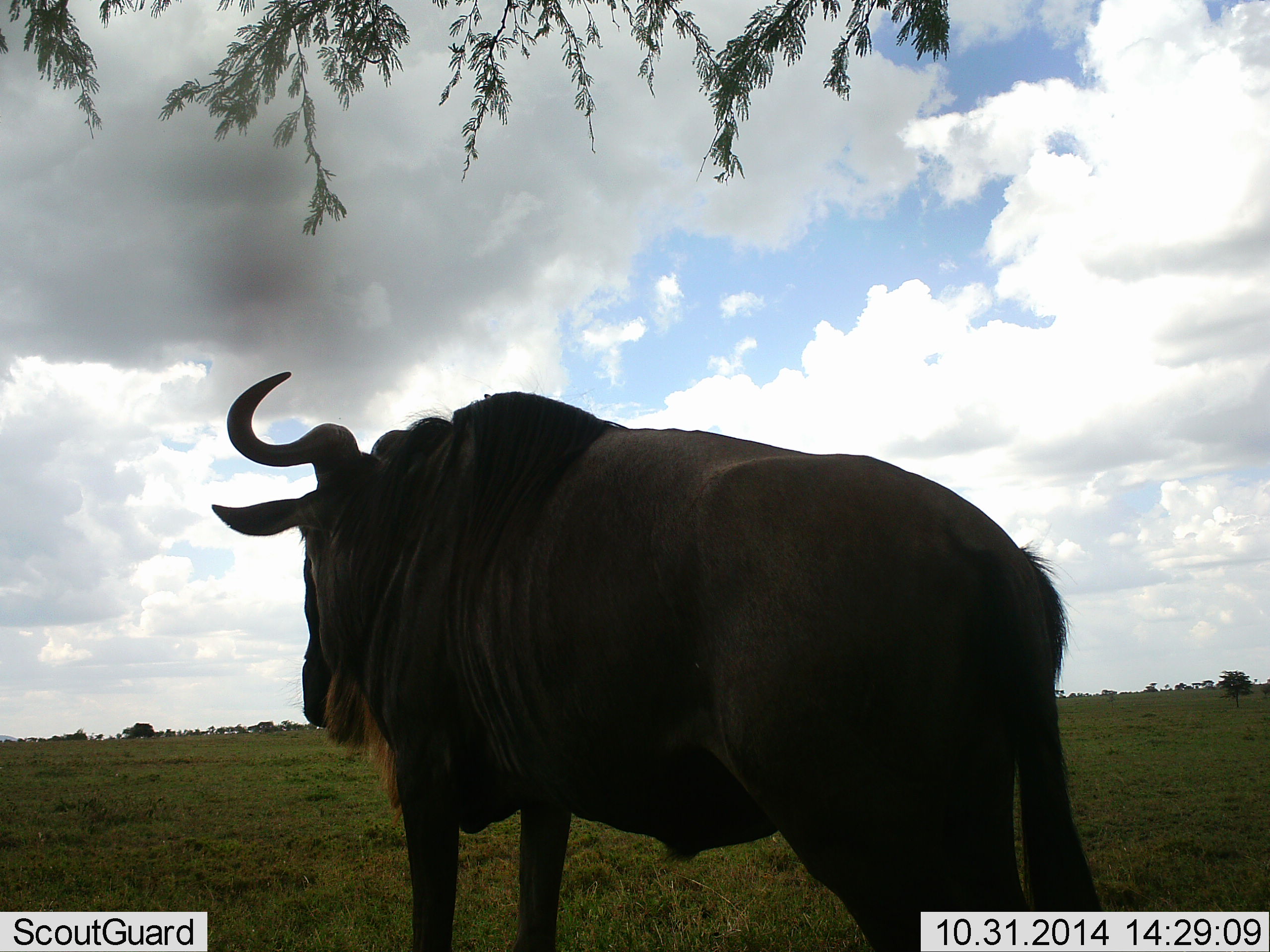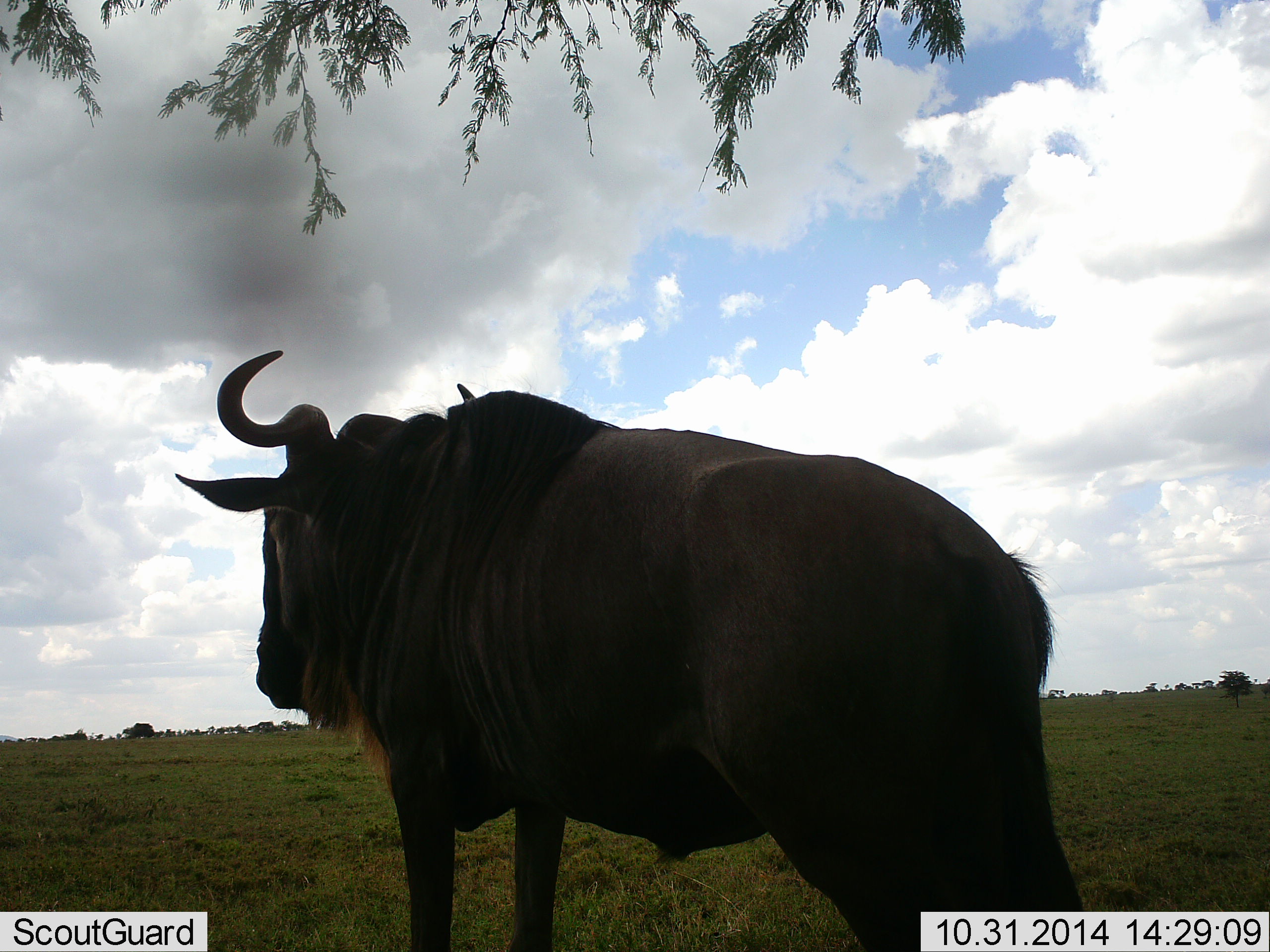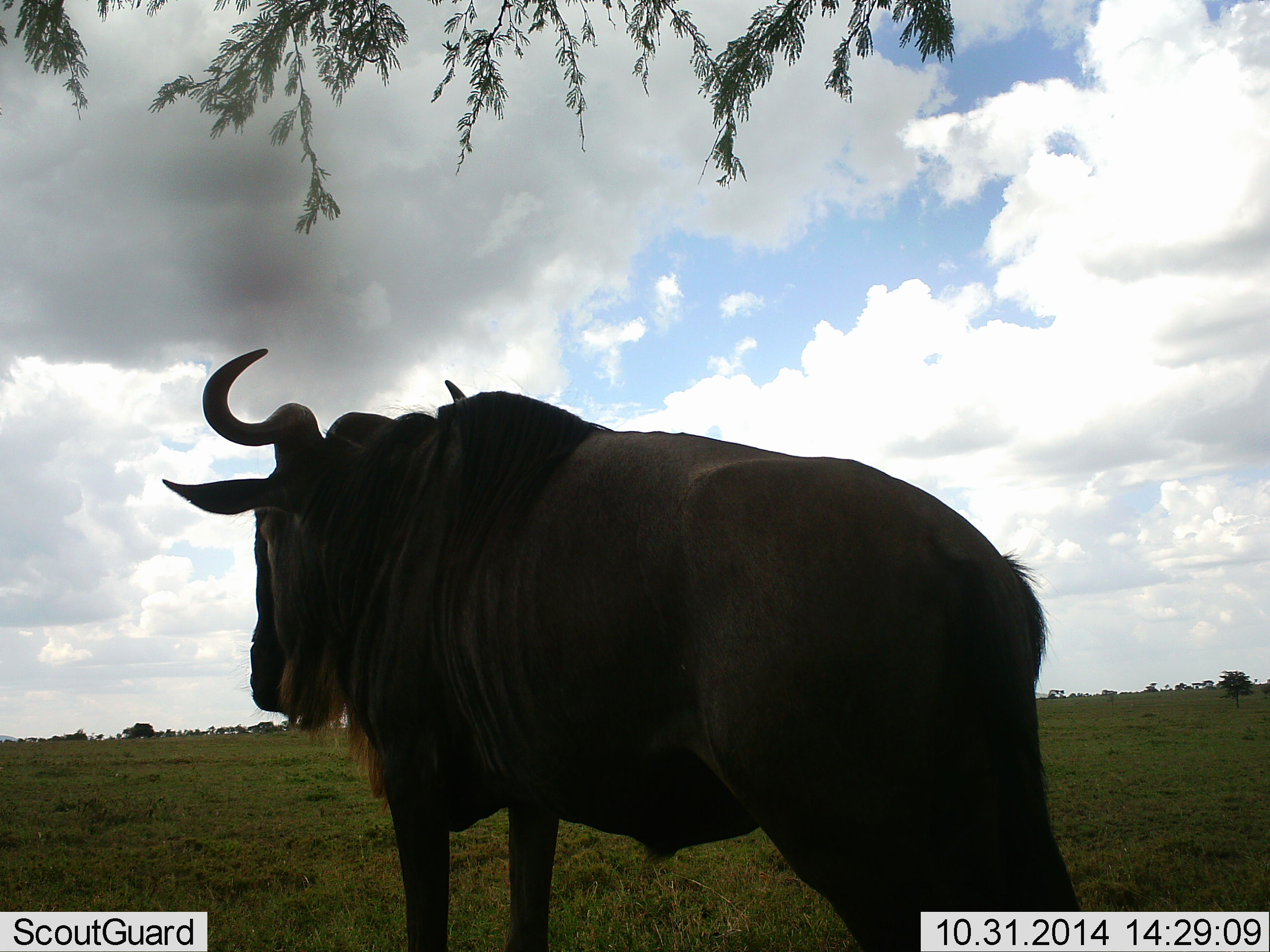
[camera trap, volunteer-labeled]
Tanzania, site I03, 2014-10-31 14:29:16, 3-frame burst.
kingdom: Animalia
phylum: Chordata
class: Mammalia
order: Artiodactyla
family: Bovidae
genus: Connochaetes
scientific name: Connochaetes taurinus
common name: blue wildebeest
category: wildebeest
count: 1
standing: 80%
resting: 10%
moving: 10%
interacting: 0%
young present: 0%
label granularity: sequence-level